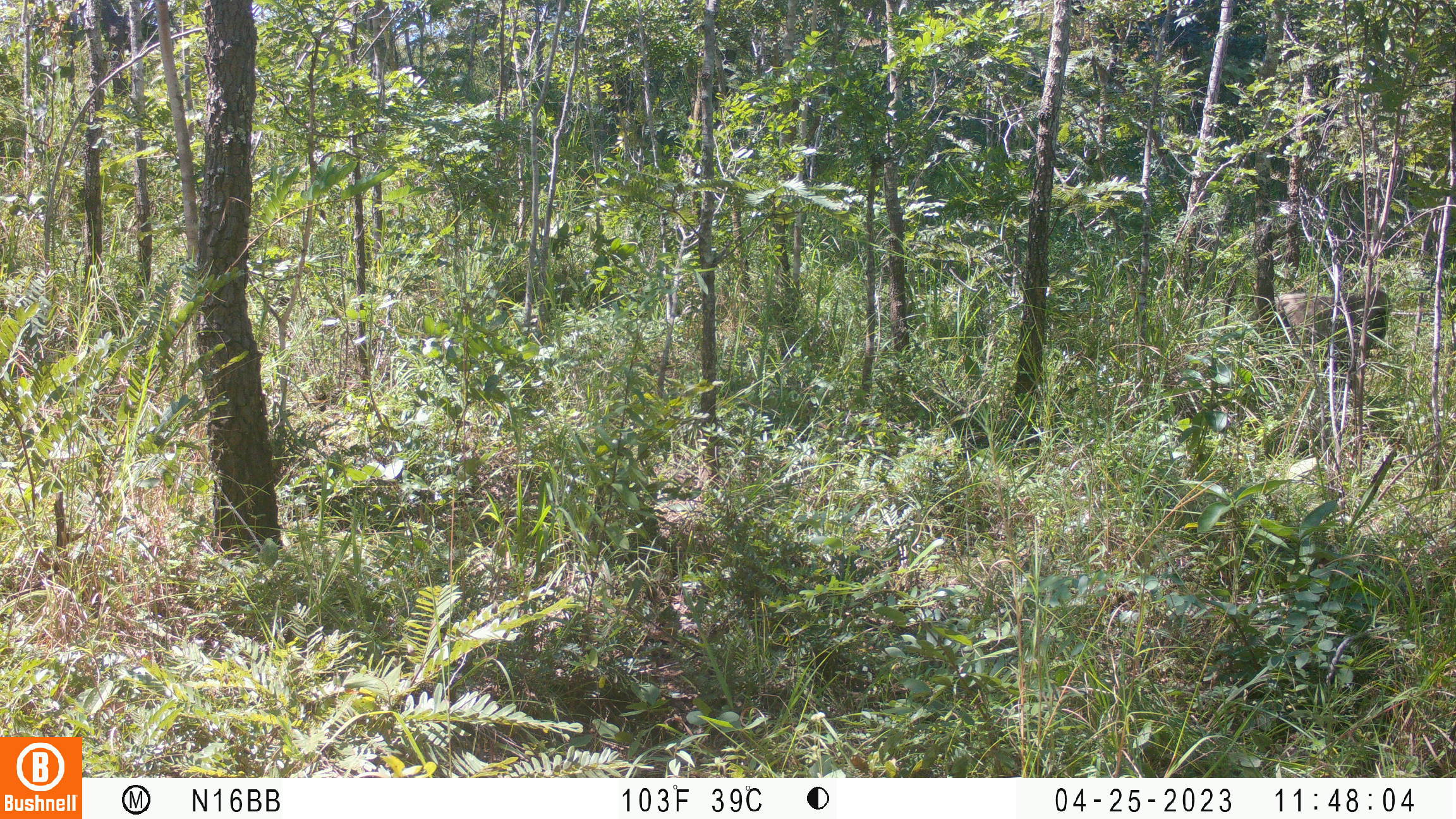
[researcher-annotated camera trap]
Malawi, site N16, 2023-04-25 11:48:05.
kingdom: Animalia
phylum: Chordata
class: Mammalia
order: Primates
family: Cercopithecidae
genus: Papio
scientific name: Papio cynocephalus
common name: yellow baboon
Yellow baboon (Papio cynocephalus), count 1.